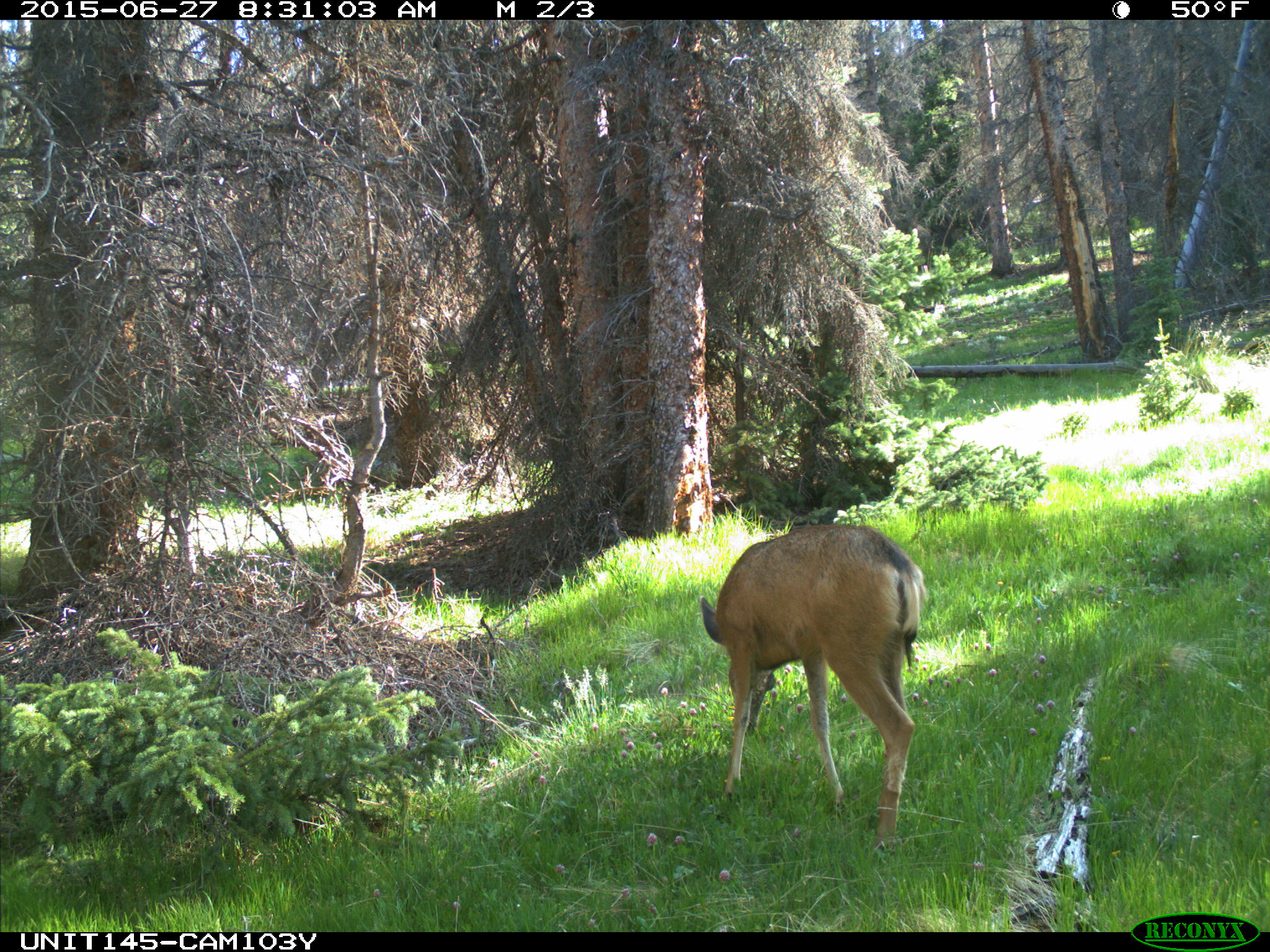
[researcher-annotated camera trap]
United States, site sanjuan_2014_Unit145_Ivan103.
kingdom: Animalia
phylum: Chordata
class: Mammalia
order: Artiodactyla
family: Cervidae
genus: Odocoileus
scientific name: Odocoileus hemionus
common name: mule deer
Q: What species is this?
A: Odocoileus hemionus (mule deer).